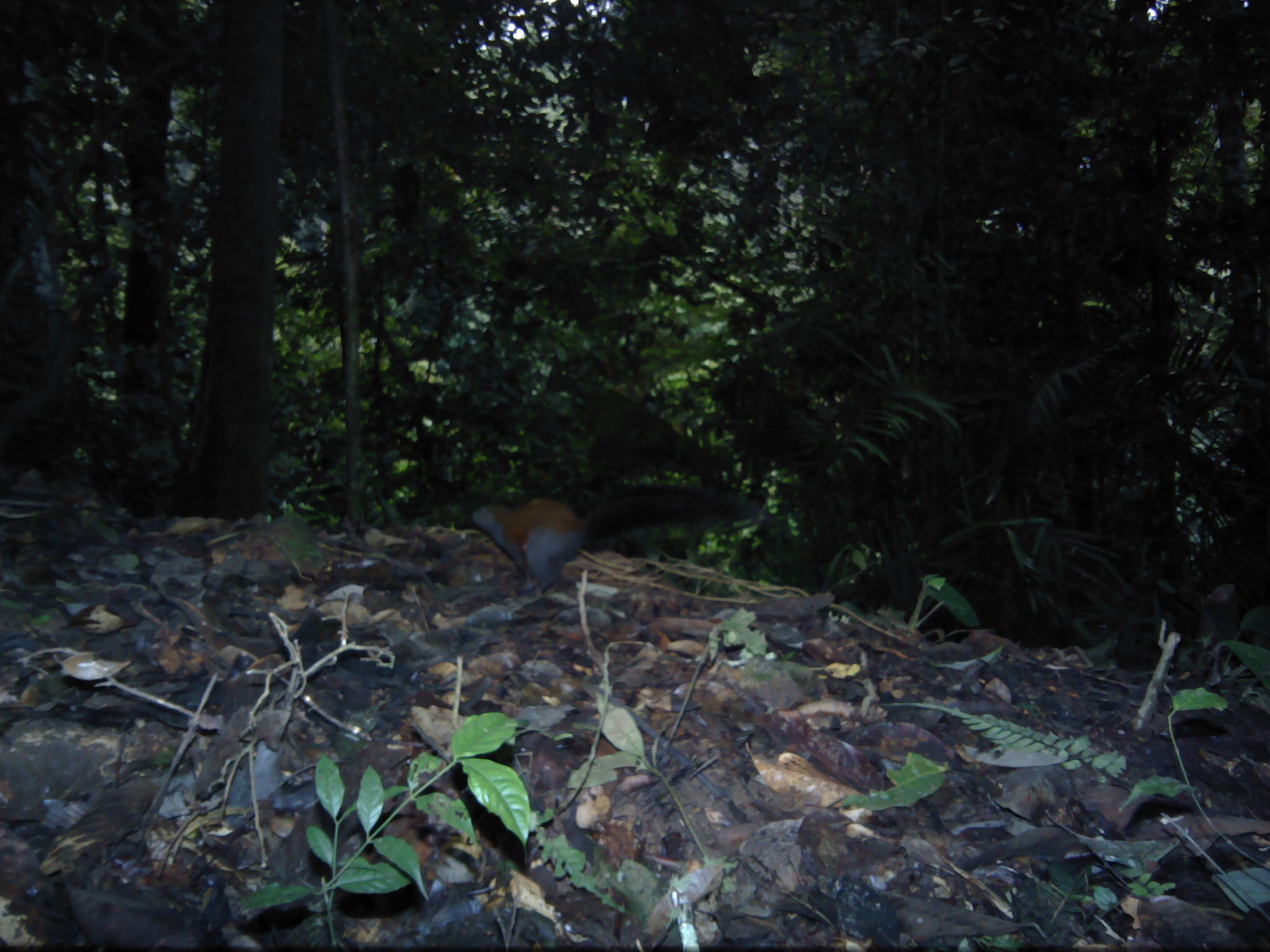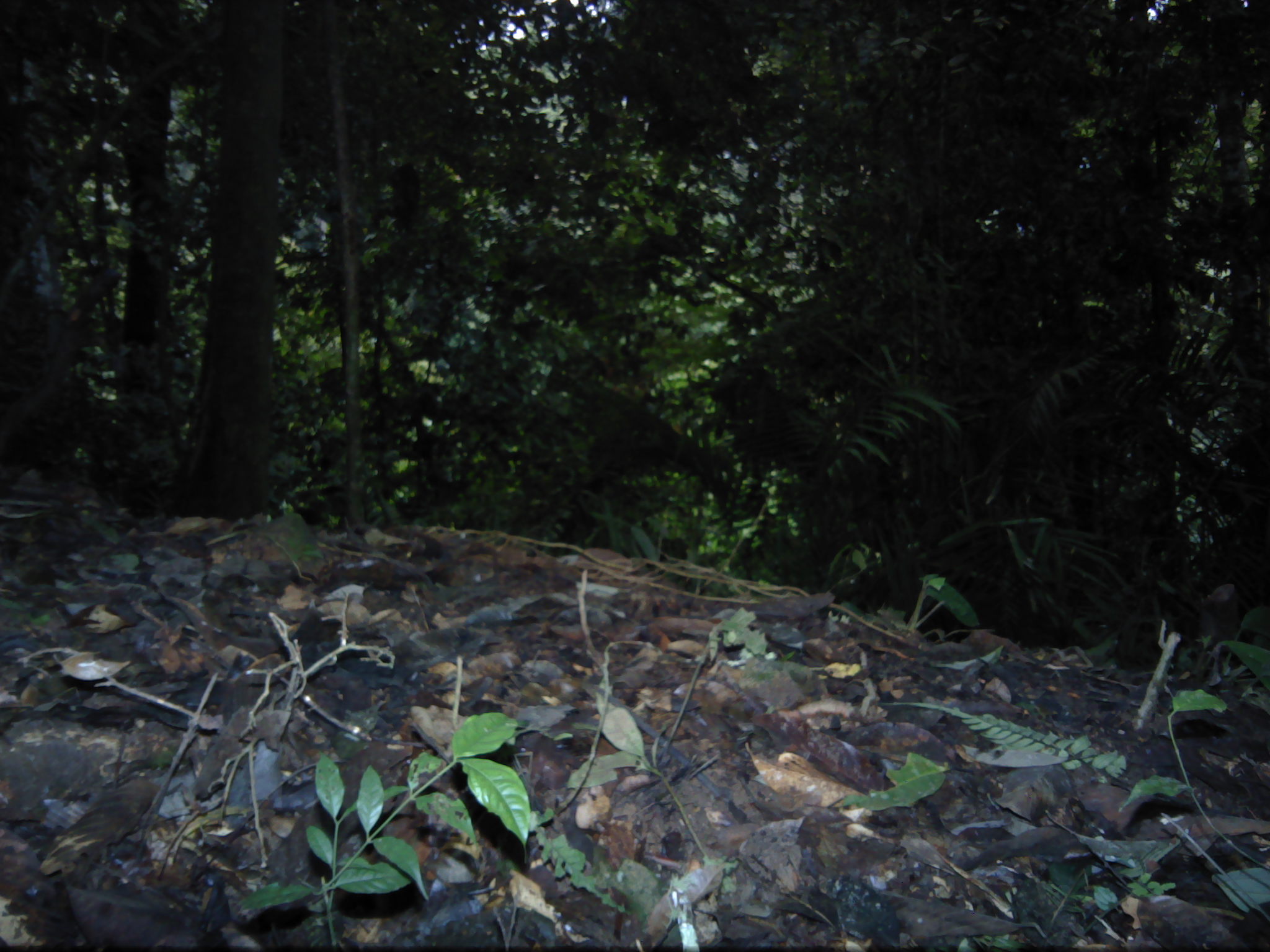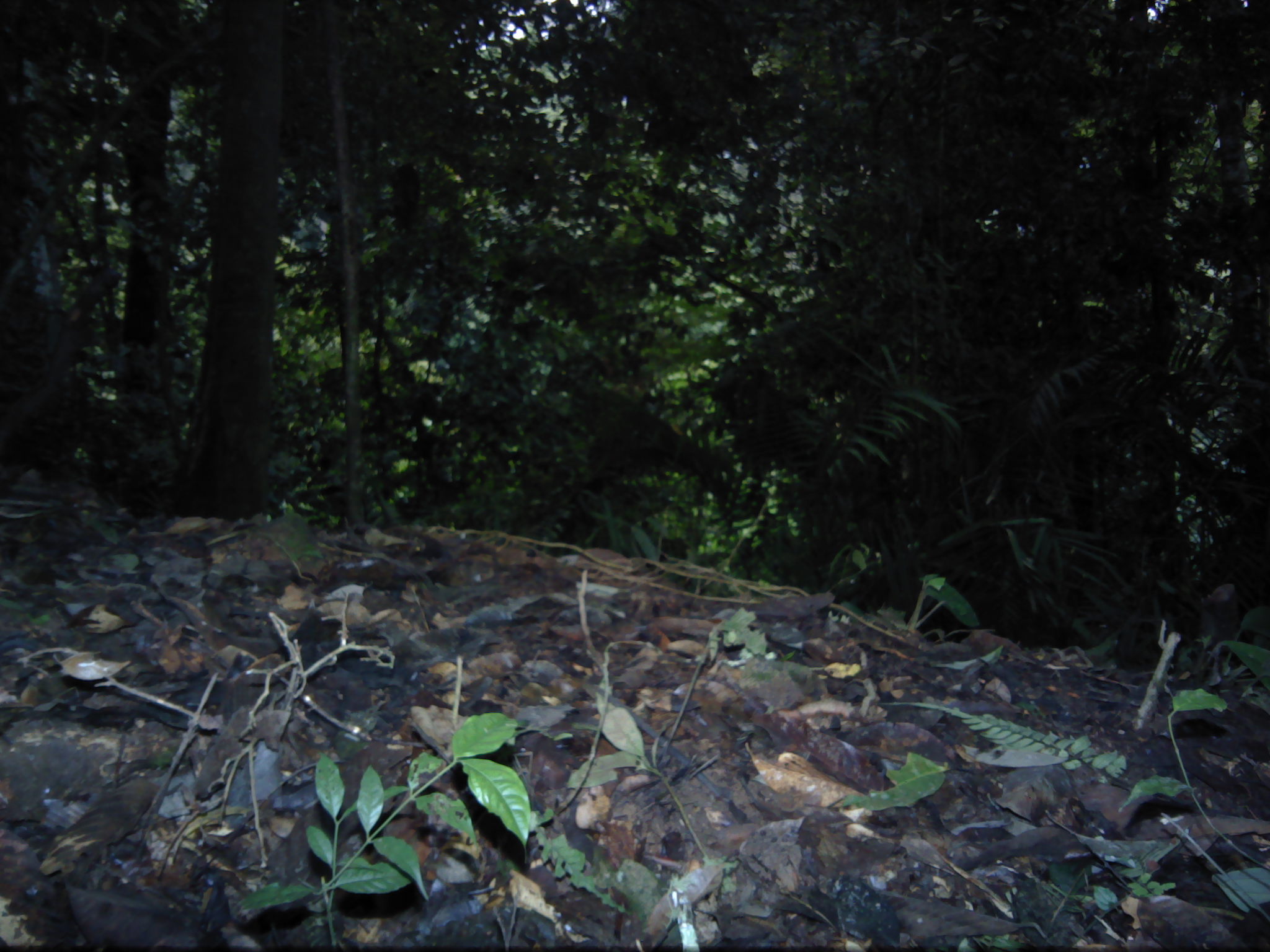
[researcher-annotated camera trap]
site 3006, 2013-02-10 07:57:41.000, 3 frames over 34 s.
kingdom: Animalia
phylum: Chordata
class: Mammalia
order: Rodentia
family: Sciuridae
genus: Sundasciurus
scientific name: Sundasciurus hippurus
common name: horse-tailed squirrel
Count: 1.